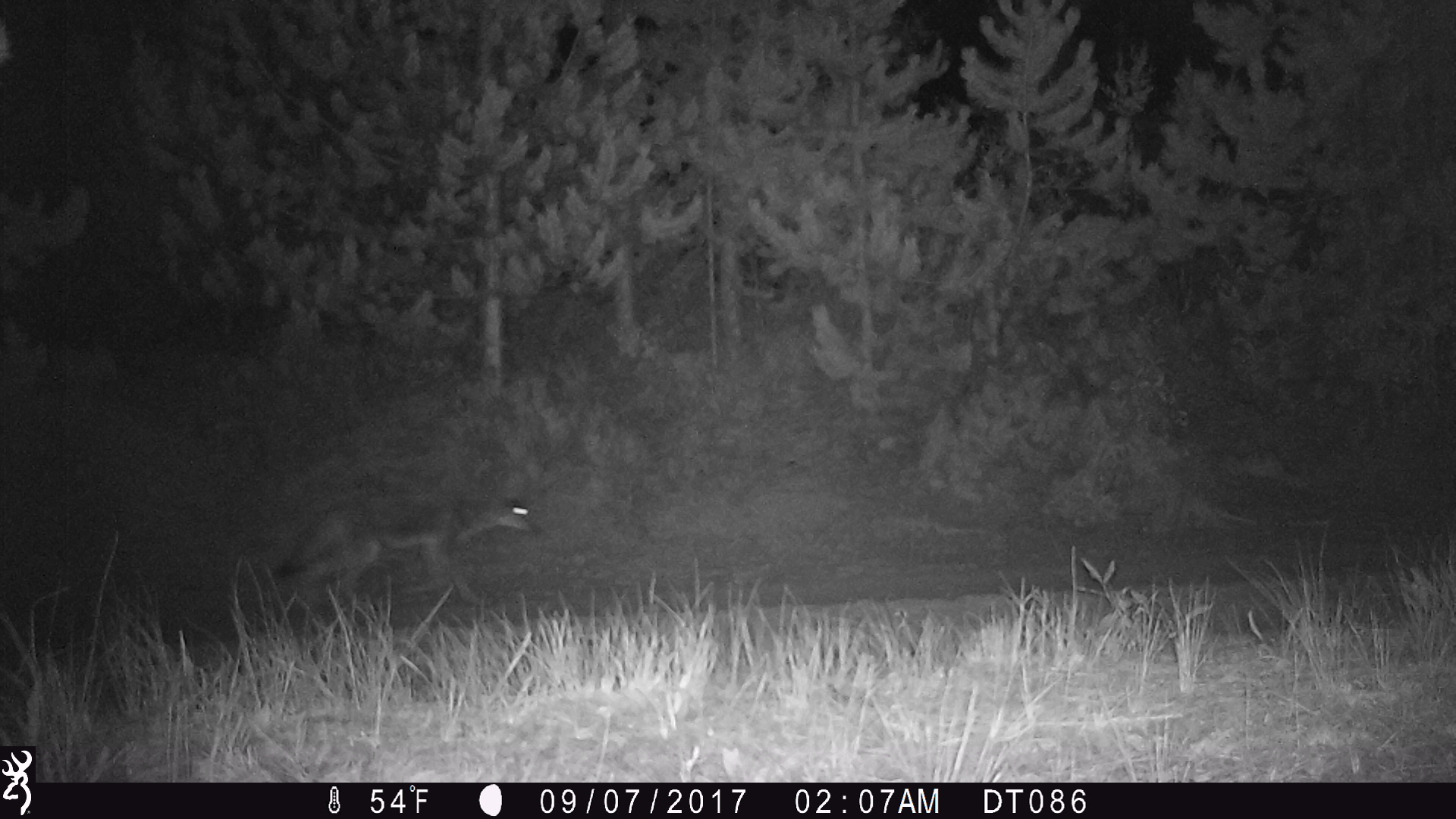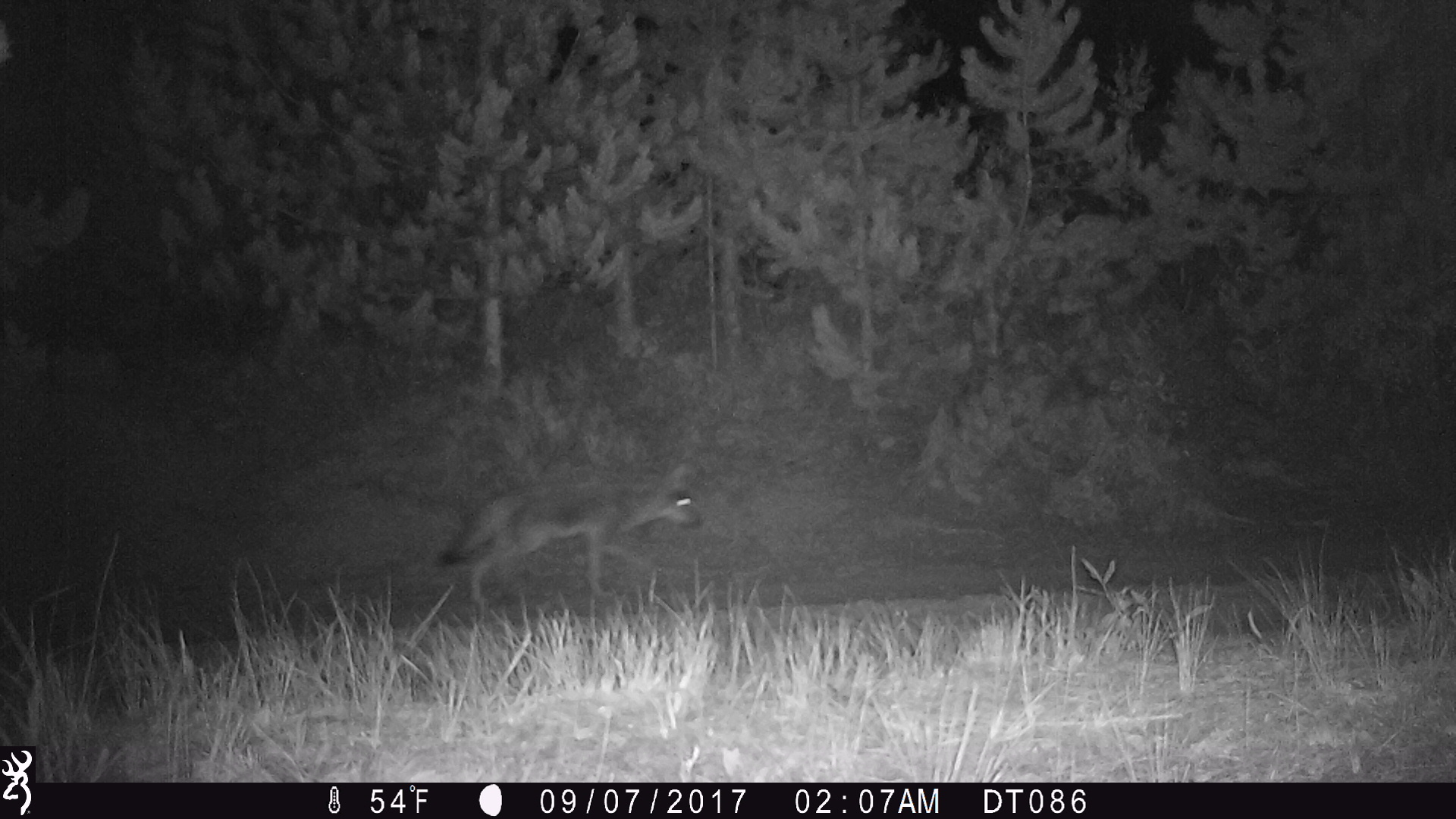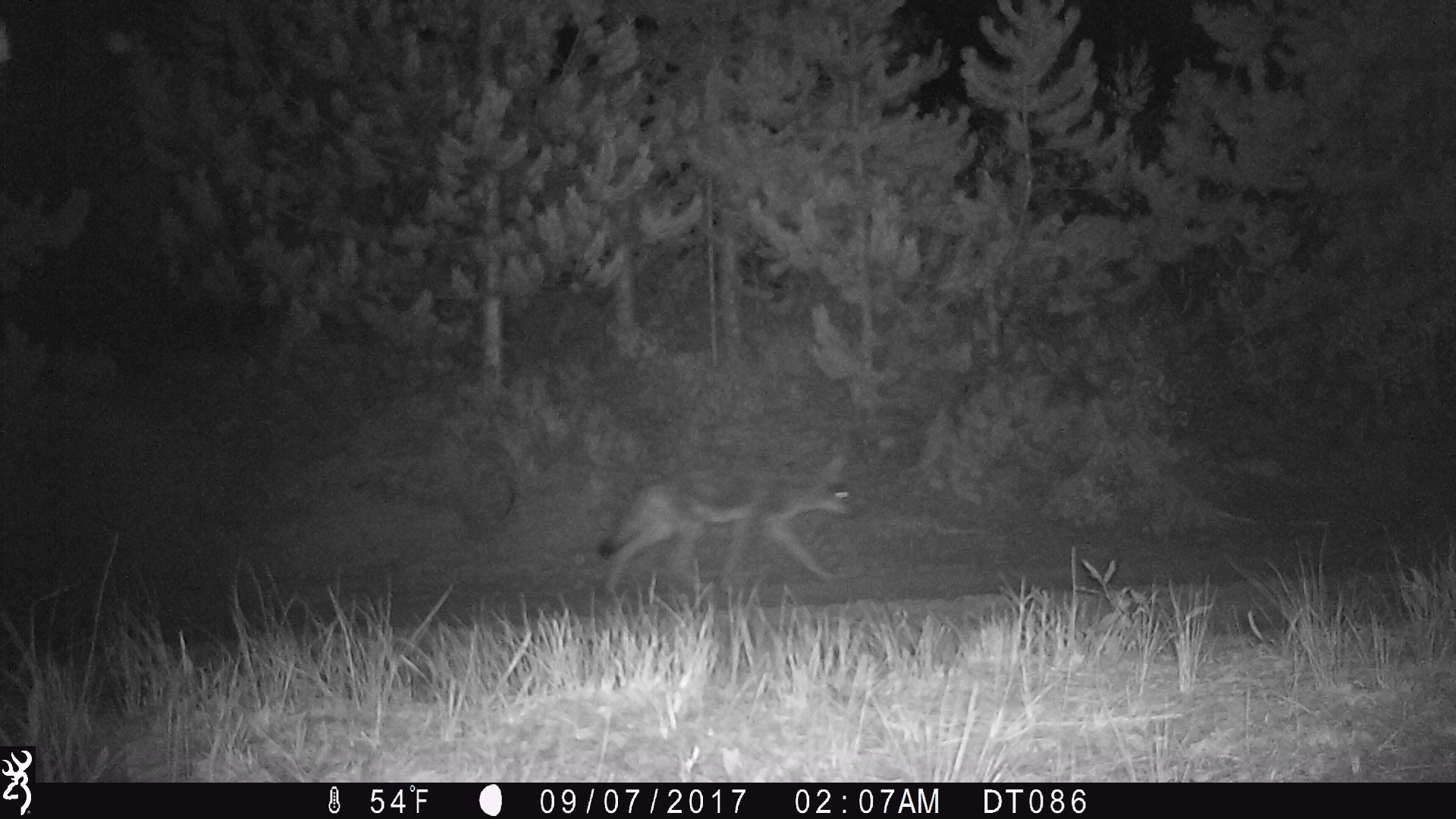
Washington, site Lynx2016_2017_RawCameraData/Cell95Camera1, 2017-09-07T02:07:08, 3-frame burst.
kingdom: Animalia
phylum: Chordata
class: Mammalia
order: Carnivora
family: Canidae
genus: Canis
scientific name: Canis latrans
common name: coyote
Canis latrans (coyote). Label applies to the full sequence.